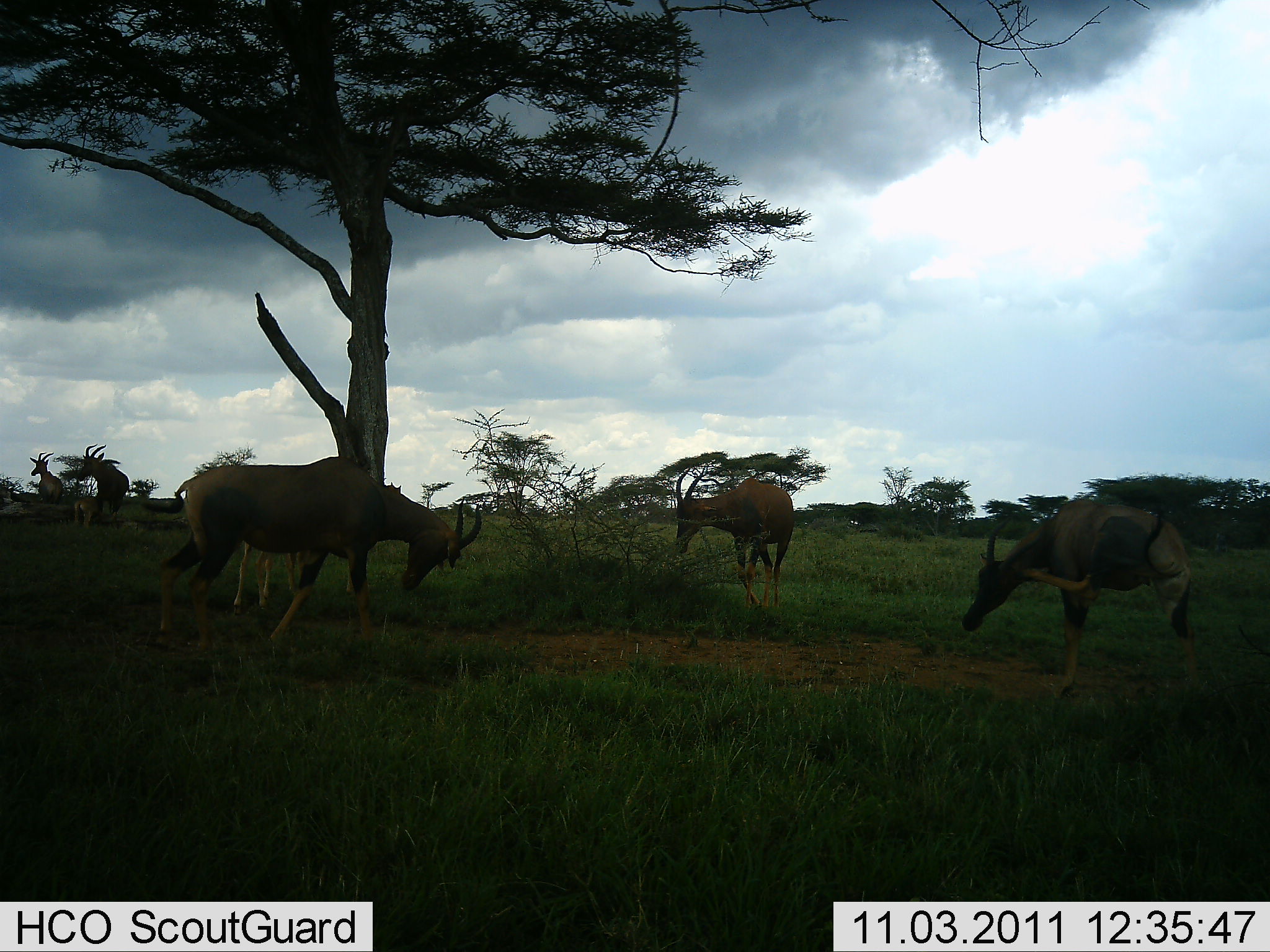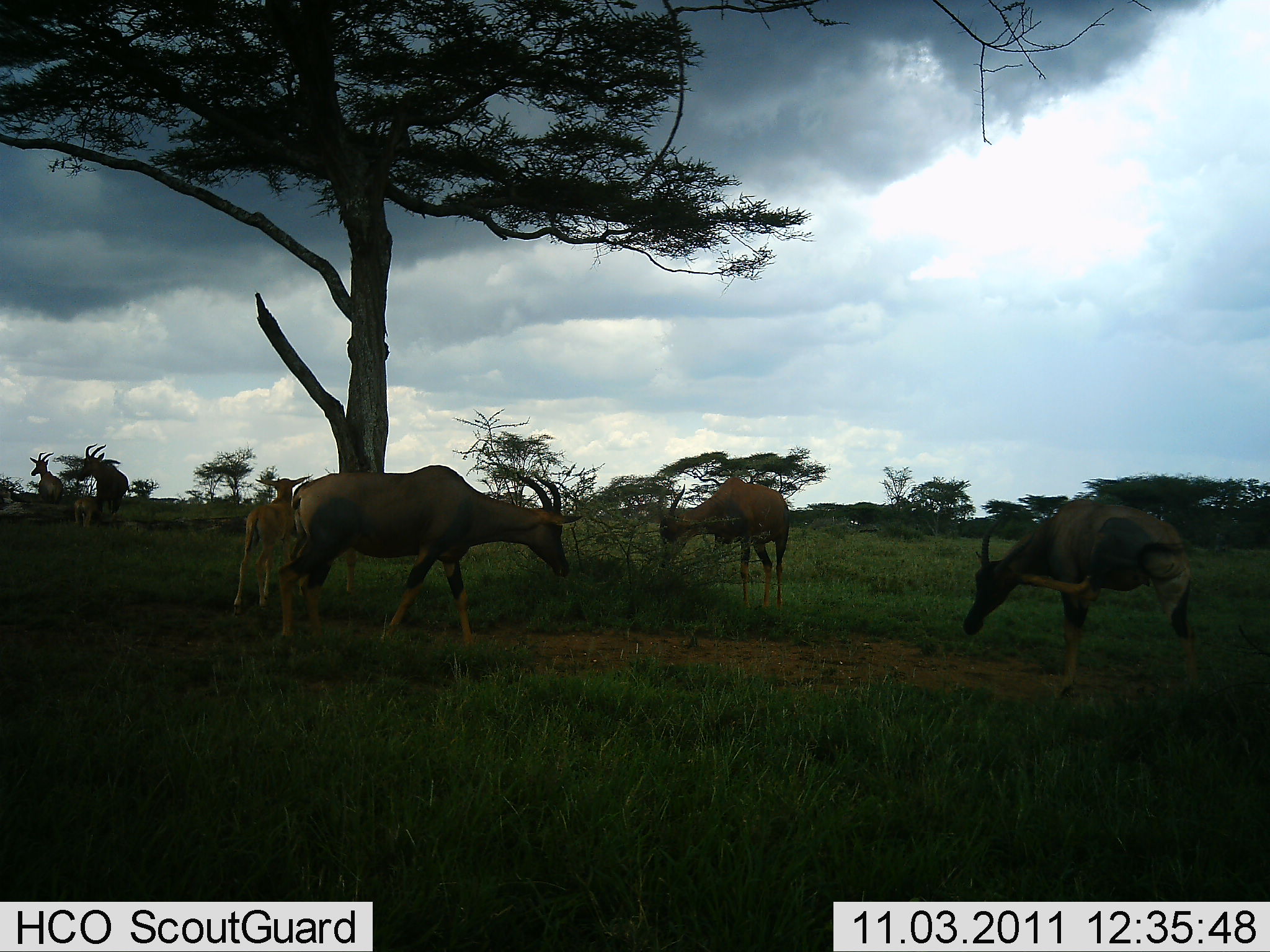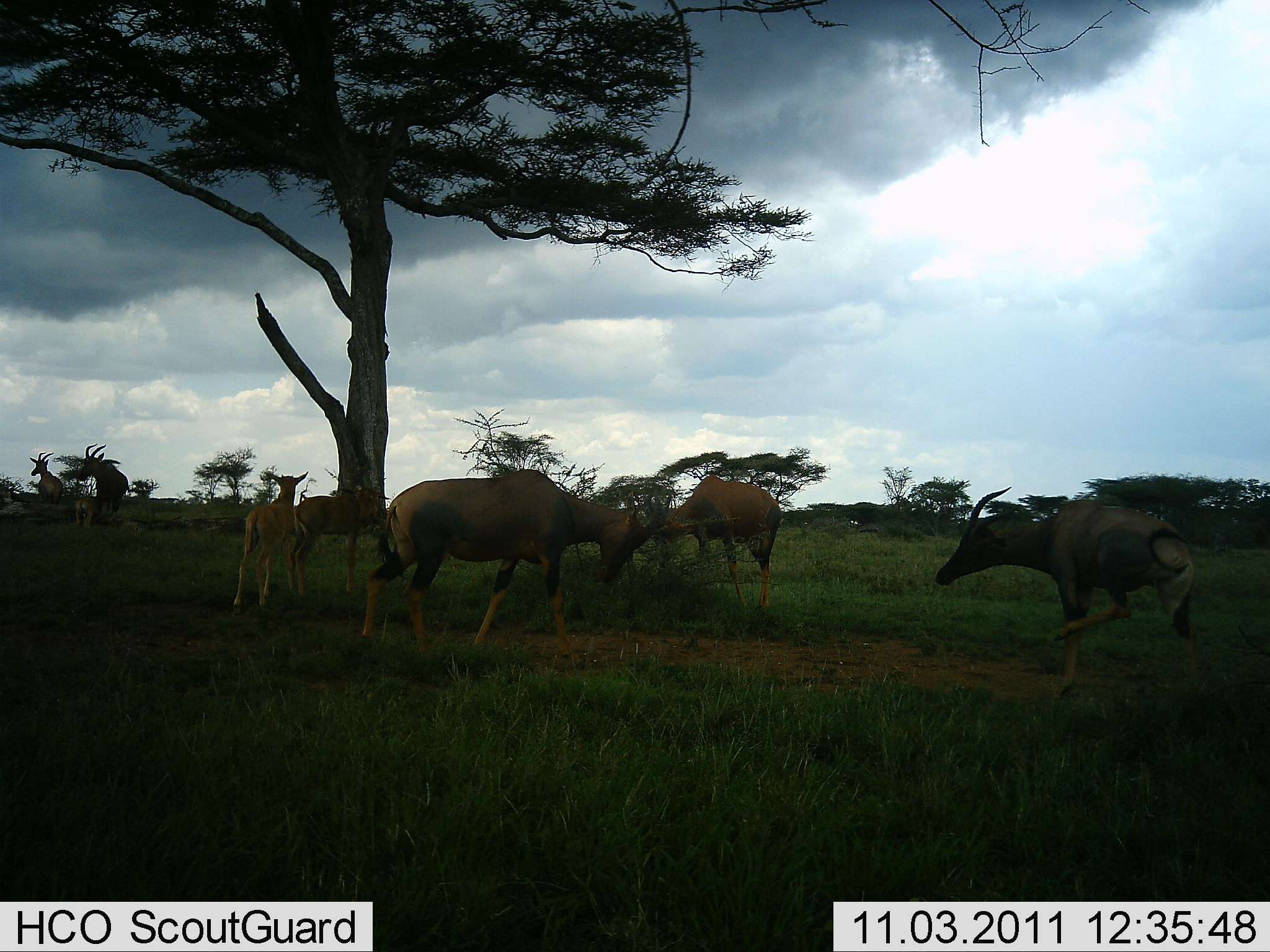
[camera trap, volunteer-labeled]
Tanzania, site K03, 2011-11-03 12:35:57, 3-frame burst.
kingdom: Animalia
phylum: Chordata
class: Mammalia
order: Artiodactyla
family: Bovidae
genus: Damaliscus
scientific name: Damaliscus lunatus jimela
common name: topi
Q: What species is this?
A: Topi (Damaliscus lunatus jimela).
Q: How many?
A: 6.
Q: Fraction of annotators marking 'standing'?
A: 57%.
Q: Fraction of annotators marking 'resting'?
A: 7%.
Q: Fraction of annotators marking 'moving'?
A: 50%.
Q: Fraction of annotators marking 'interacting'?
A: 43%.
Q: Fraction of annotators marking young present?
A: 57%.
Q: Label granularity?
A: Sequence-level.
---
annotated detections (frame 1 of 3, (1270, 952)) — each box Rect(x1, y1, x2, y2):
animal: Rect(142, 455, 483, 658); Rect(959, 496, 1204, 718); Rect(226, 480, 402, 612); Rect(673, 466, 794, 613); Rect(76, 443, 131, 517); Rect(27, 451, 64, 527)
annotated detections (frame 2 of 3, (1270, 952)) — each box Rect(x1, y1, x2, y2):
animal: Rect(277, 464, 583, 659); Rect(962, 498, 1204, 717); Rect(656, 478, 790, 613); Rect(231, 472, 313, 617); Rect(76, 443, 131, 517); Rect(27, 451, 64, 527)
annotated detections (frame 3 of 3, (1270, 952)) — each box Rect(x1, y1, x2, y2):
animal: Rect(935, 487, 1203, 717); Rect(359, 469, 672, 664); Rect(645, 476, 783, 611); Rect(288, 482, 391, 598); Rect(232, 472, 311, 617); Rect(76, 443, 131, 517); Rect(27, 451, 64, 527)